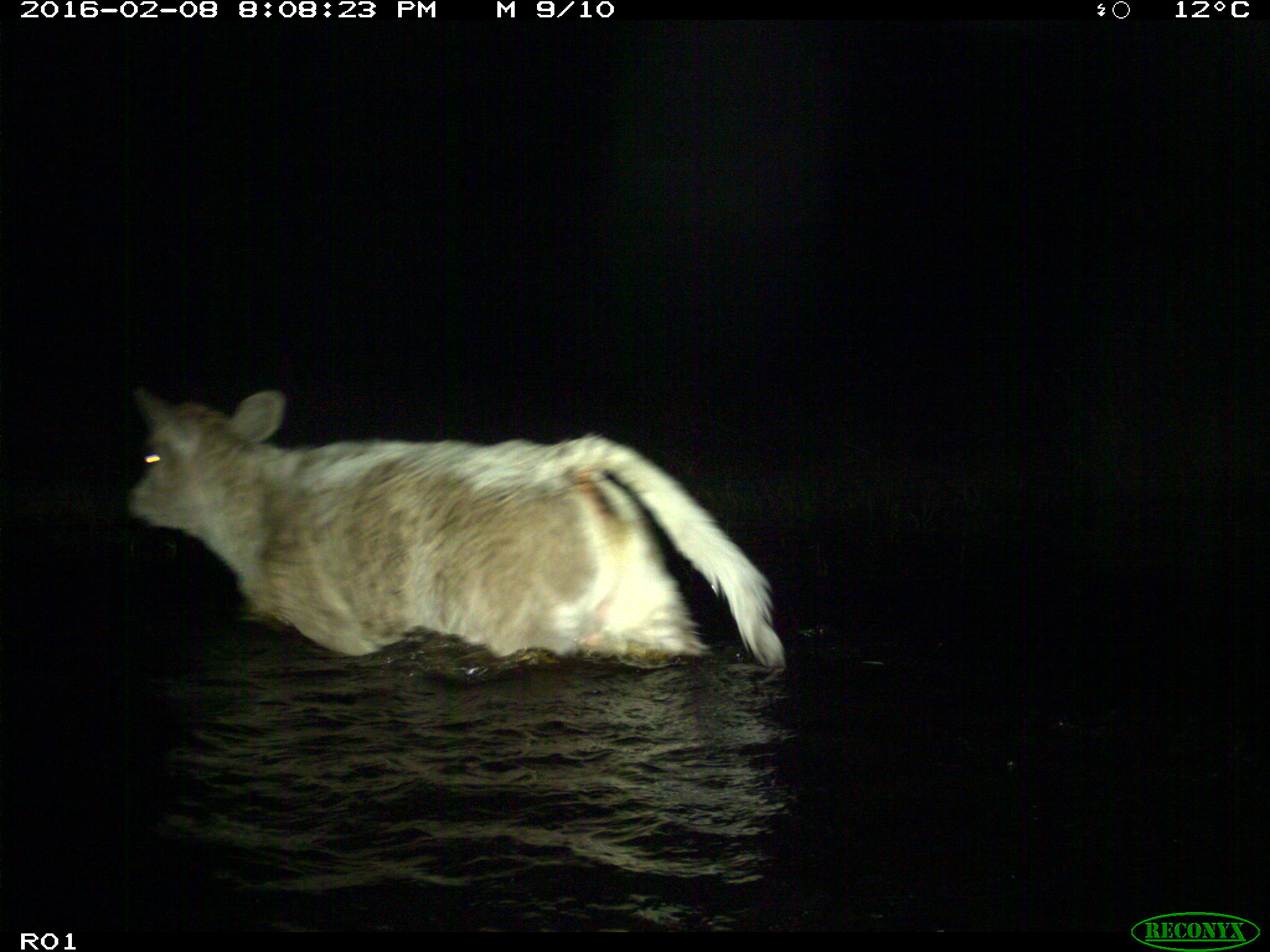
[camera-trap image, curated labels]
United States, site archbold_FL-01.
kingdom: Animalia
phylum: Chordata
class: Mammalia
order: Artiodactyla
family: Bovidae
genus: Bos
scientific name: Bos taurus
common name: domestic cow